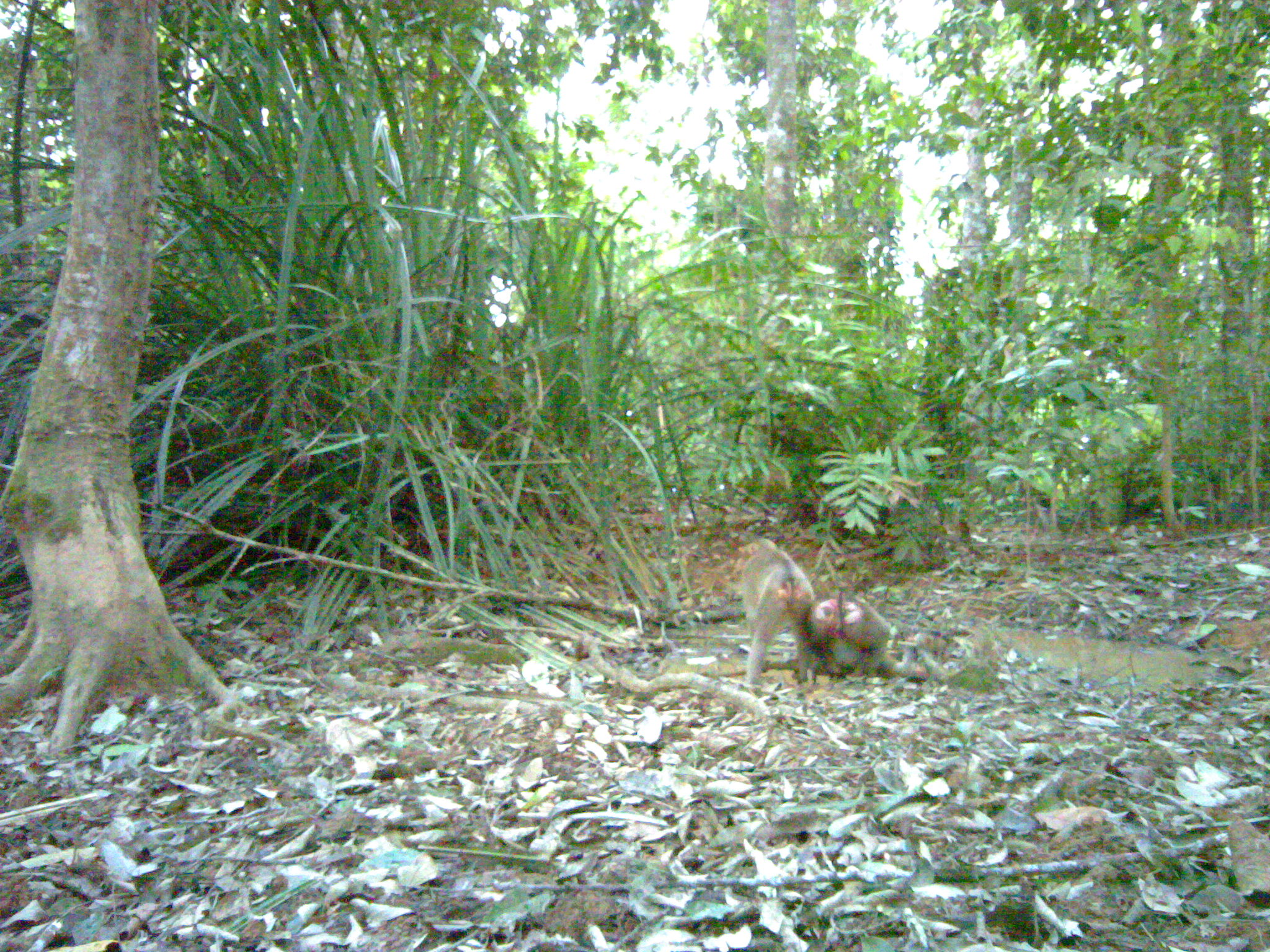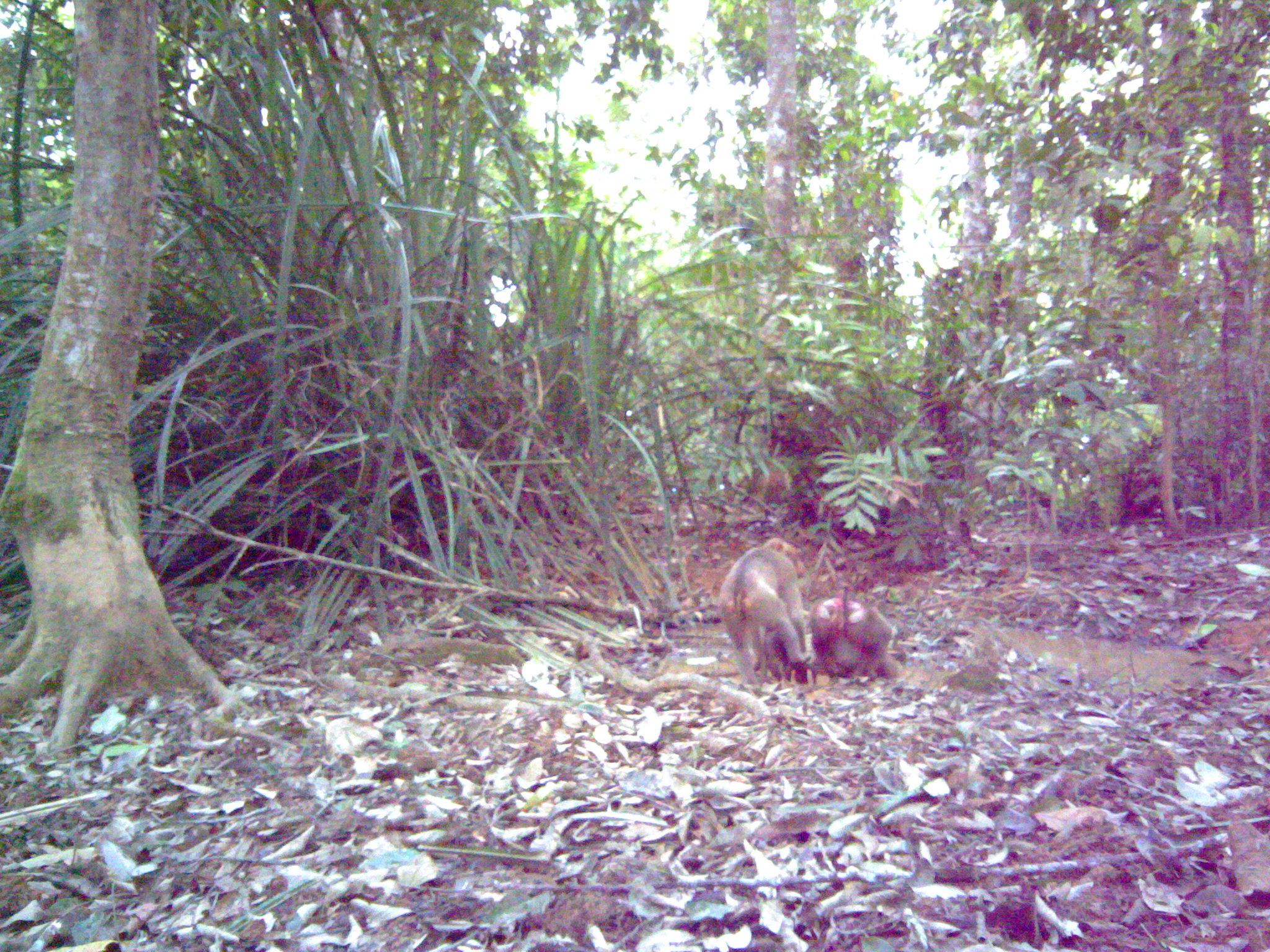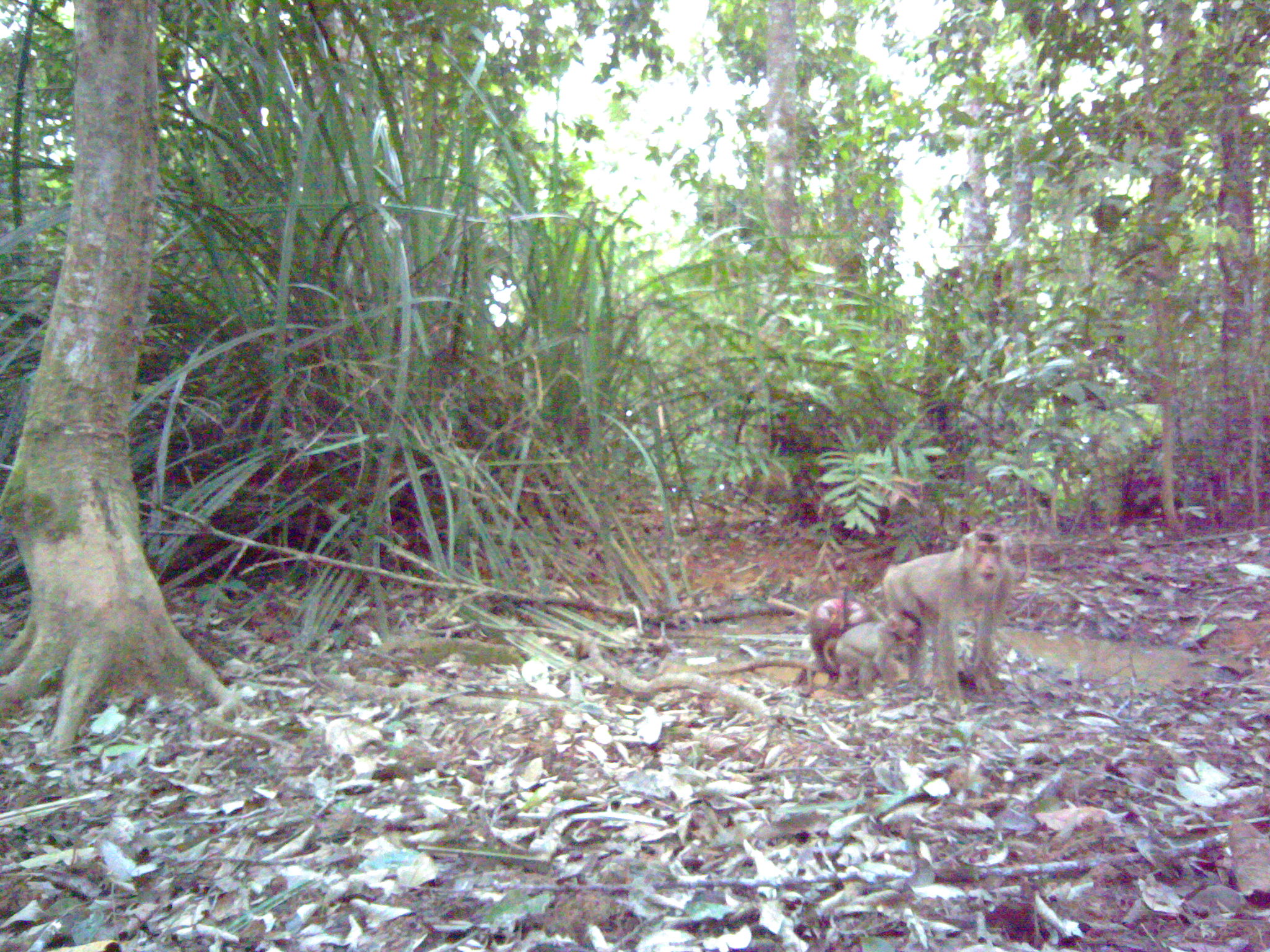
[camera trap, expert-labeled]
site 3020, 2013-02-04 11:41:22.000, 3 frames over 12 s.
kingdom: Animalia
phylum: Chordata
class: Mammalia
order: Primates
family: Cercopithecidae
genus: Macaca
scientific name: Macaca nemestrina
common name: southern pig-tailed macaque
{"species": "Macaca nemestrina (southern pig-tailed macaque)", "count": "2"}